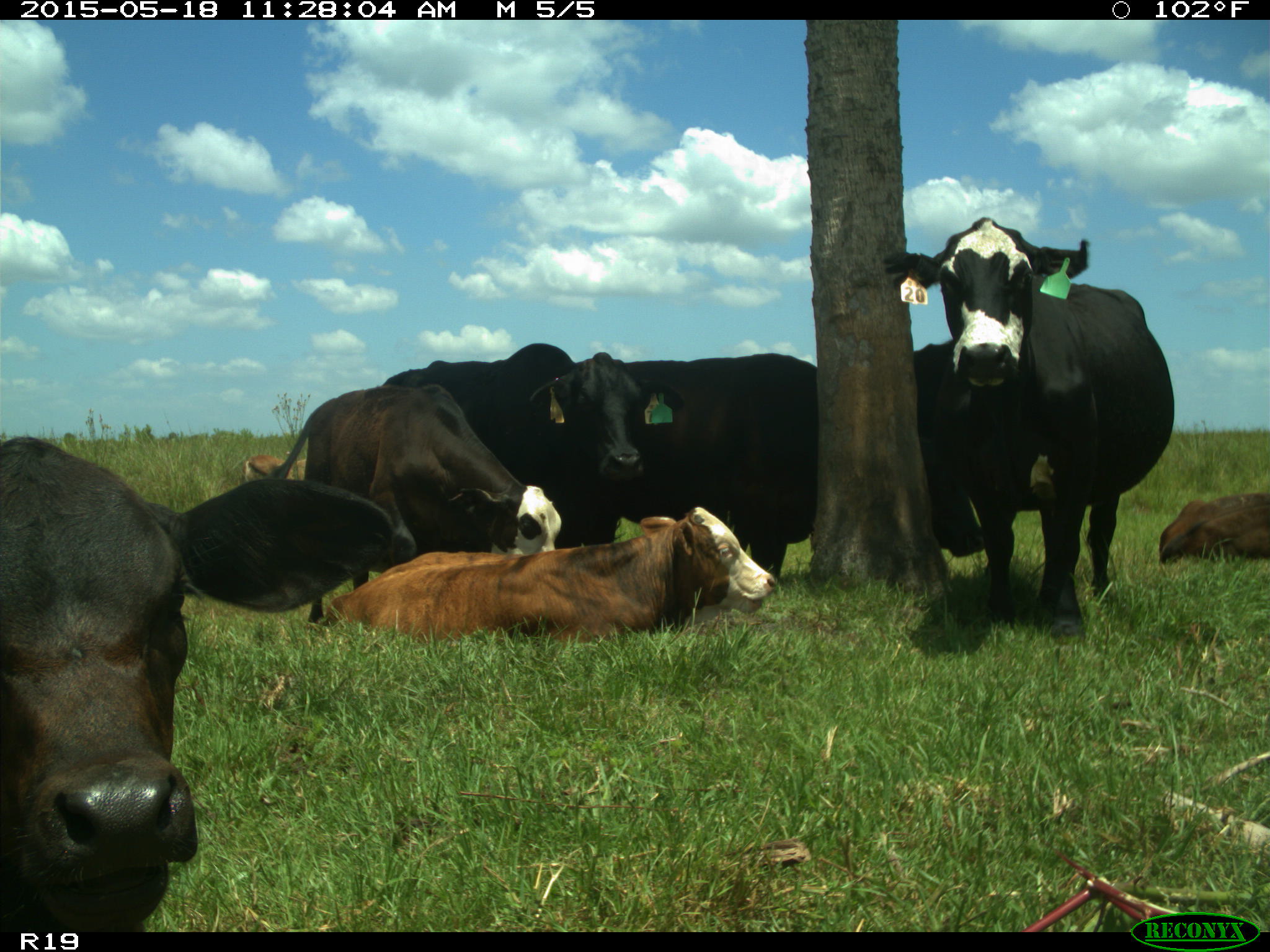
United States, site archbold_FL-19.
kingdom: Animalia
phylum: Chordata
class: Mammalia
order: Artiodactyla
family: Bovidae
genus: Bos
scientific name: Bos taurus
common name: domestic cow